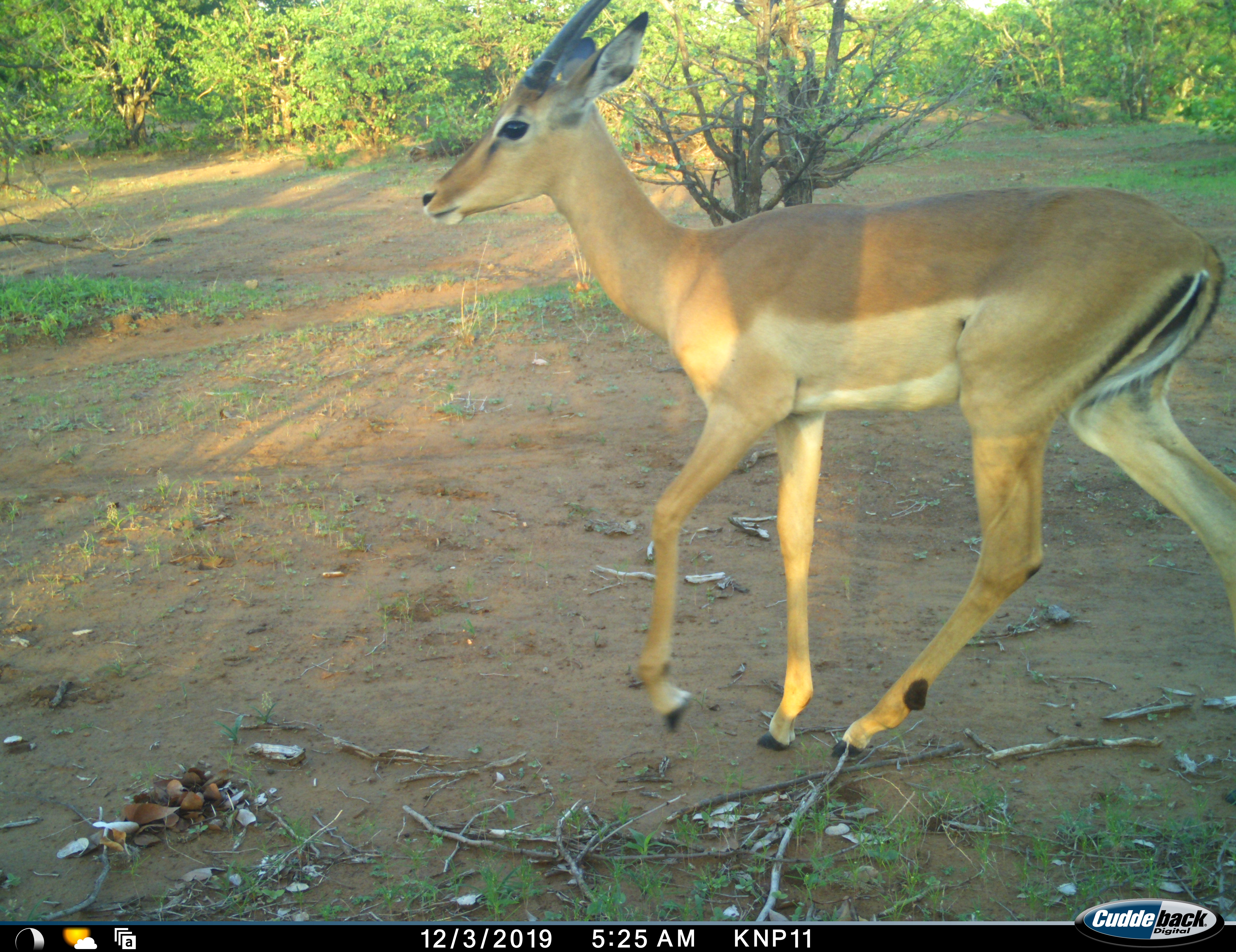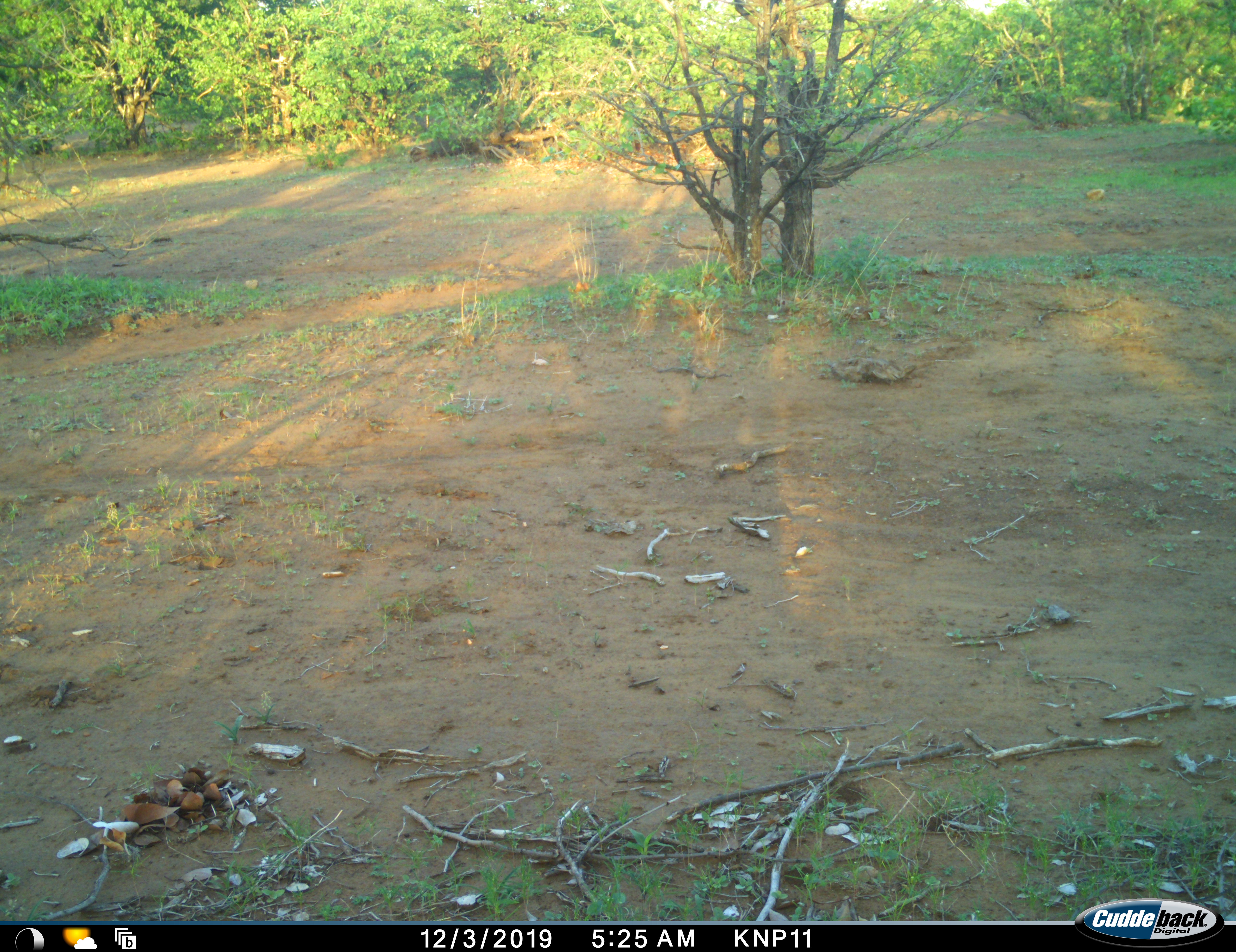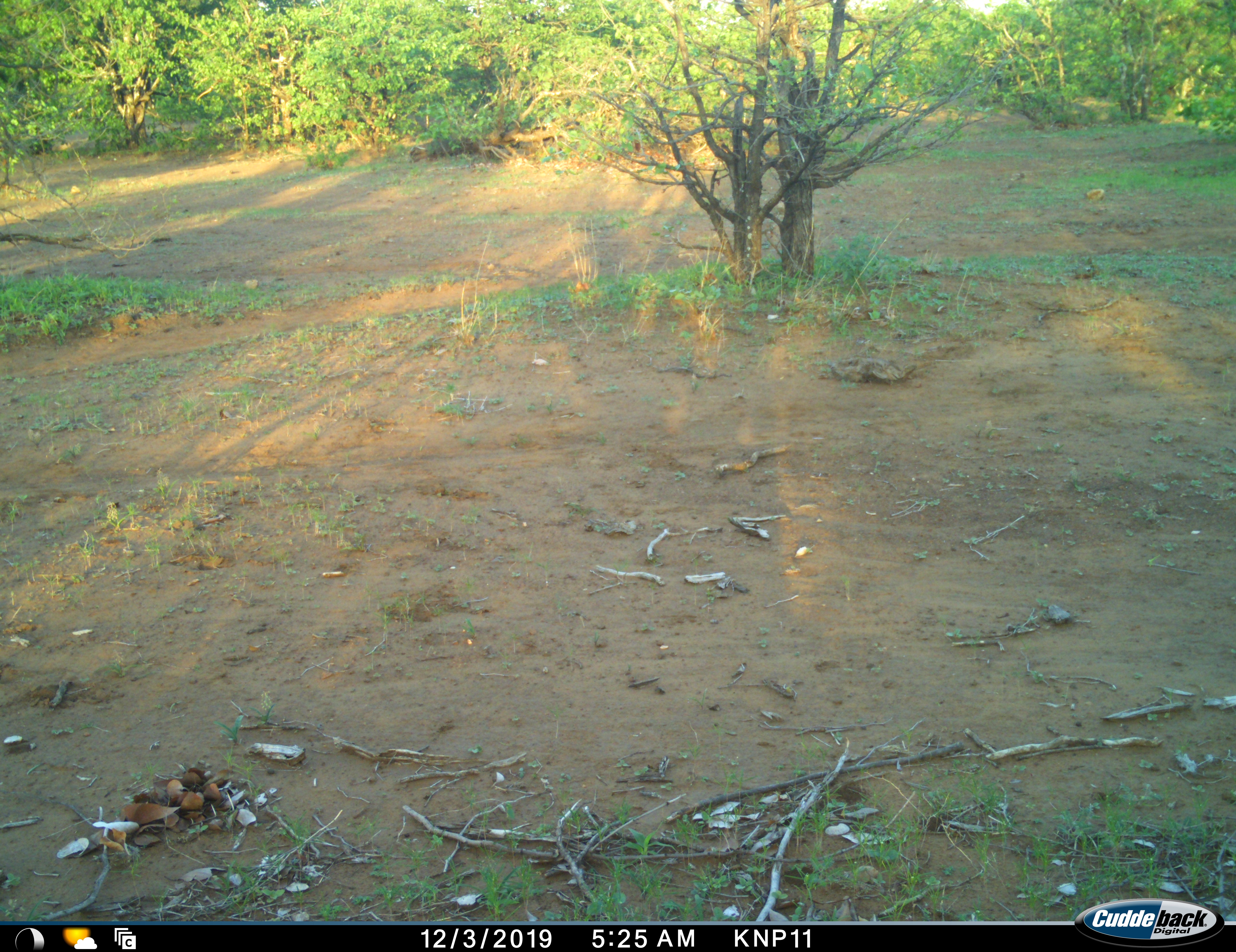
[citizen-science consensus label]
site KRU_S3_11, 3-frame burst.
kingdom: Animalia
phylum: Chordata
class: Mammalia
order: Artiodactyla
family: Bovidae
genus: Aepyceros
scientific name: Aepyceros melampus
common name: impala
Impala (Aepyceros melampus), count 1. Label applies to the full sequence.